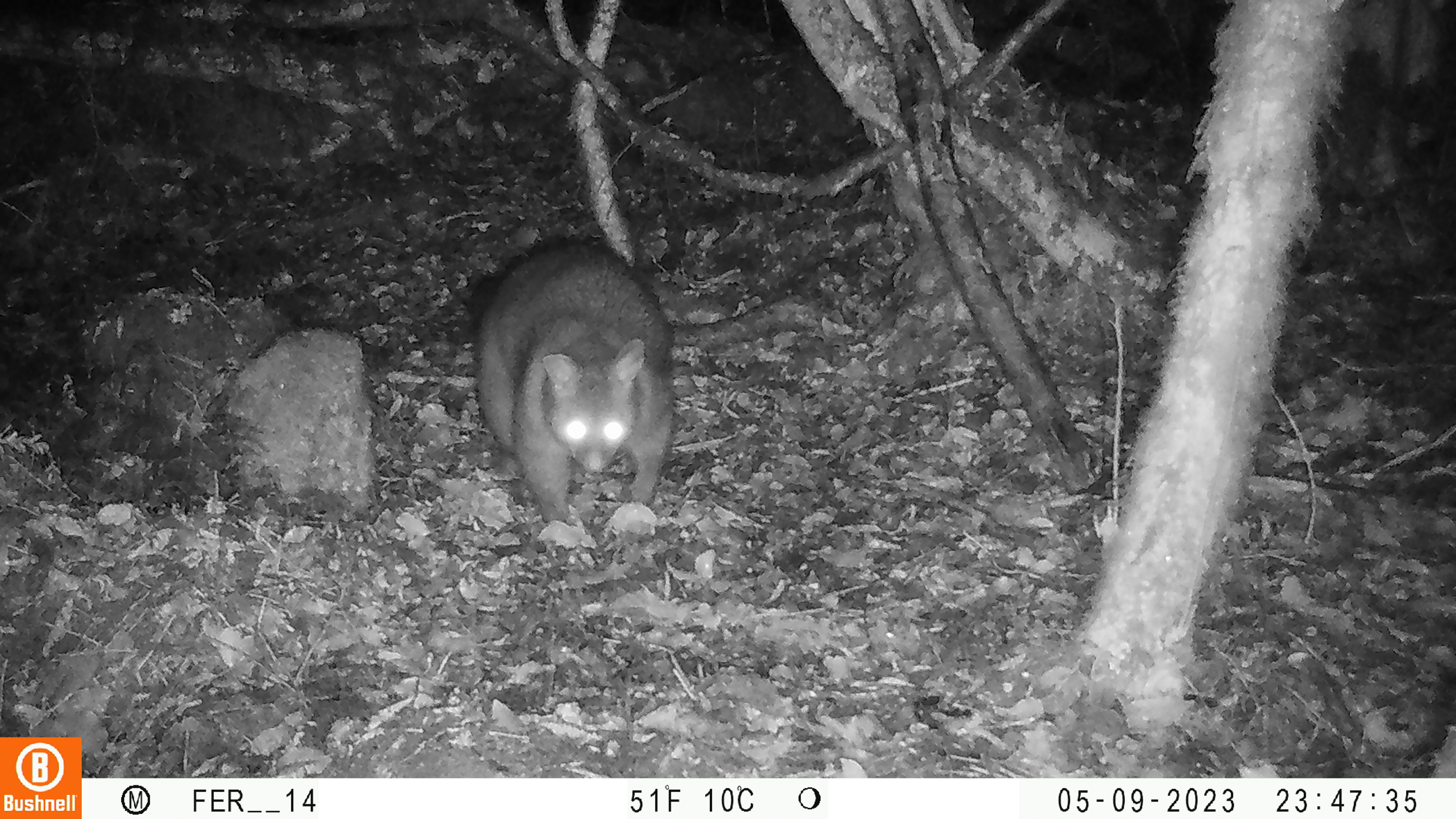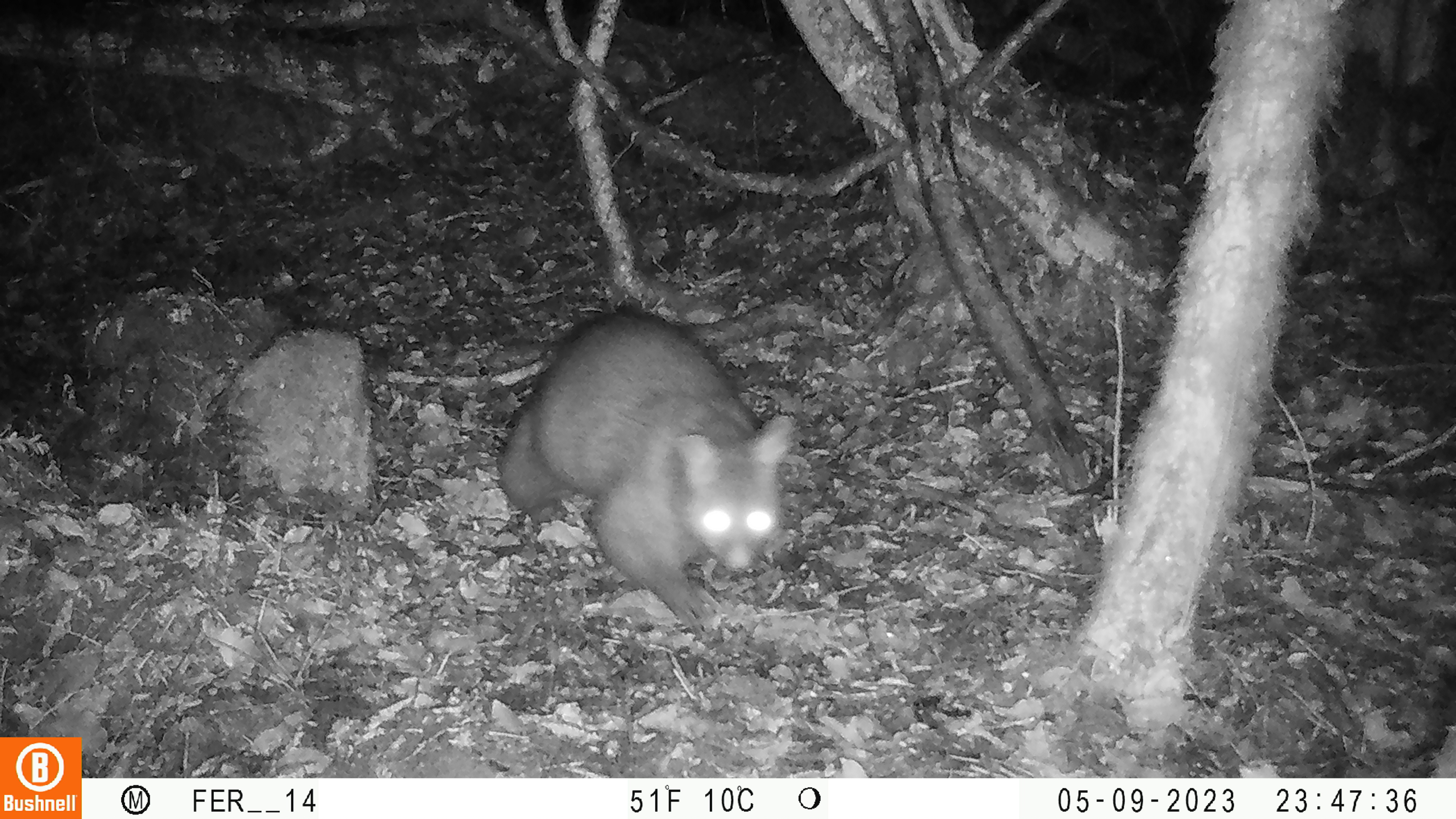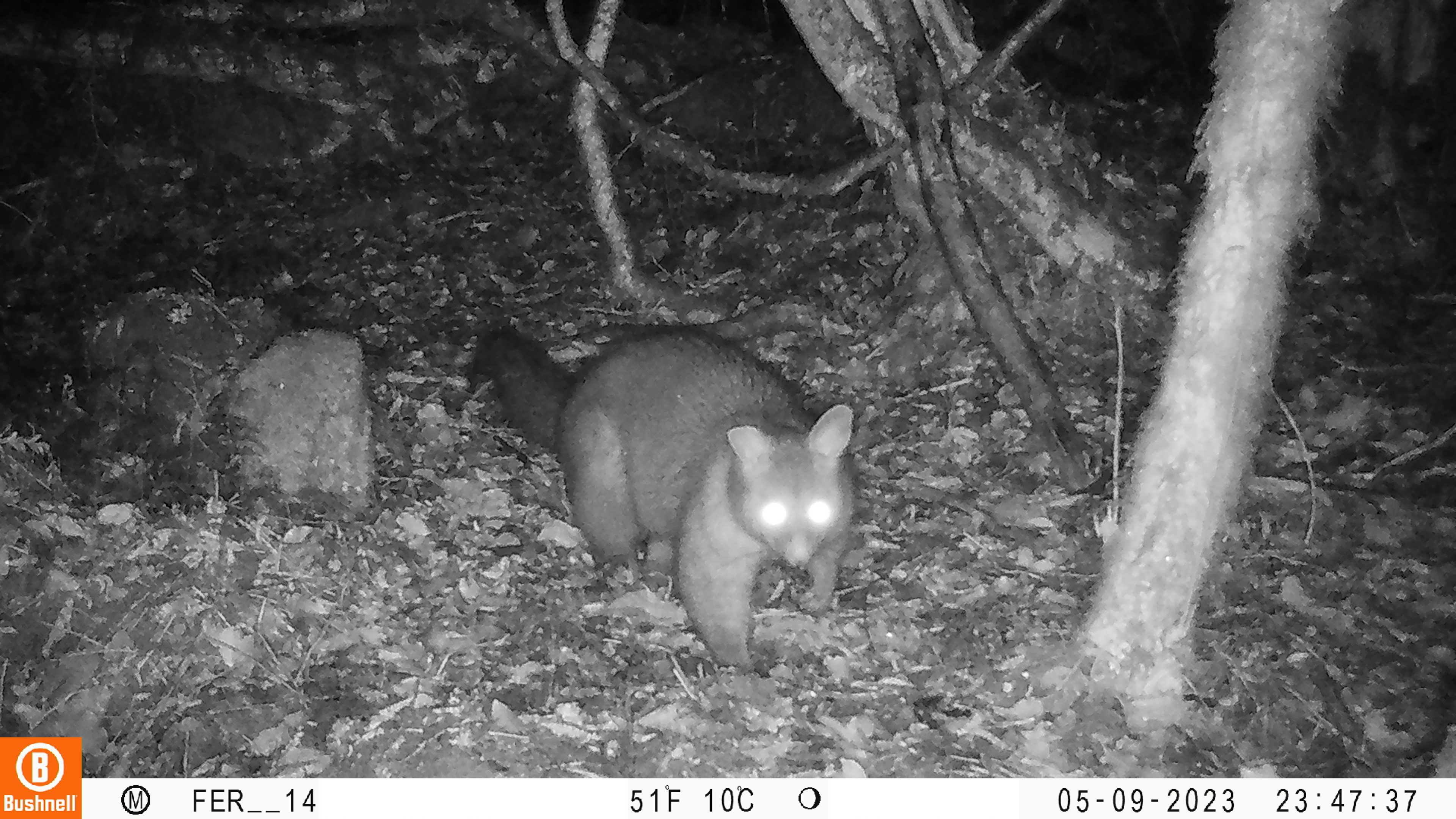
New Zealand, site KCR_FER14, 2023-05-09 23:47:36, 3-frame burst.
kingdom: Animalia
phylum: Chordata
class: Mammalia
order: Diprotodontia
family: Phalangeridae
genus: Trichosurus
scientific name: Trichosurus vulpecula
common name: common brushtail possum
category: possum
Possum (common brushtail possum) (Trichosurus vulpecula).